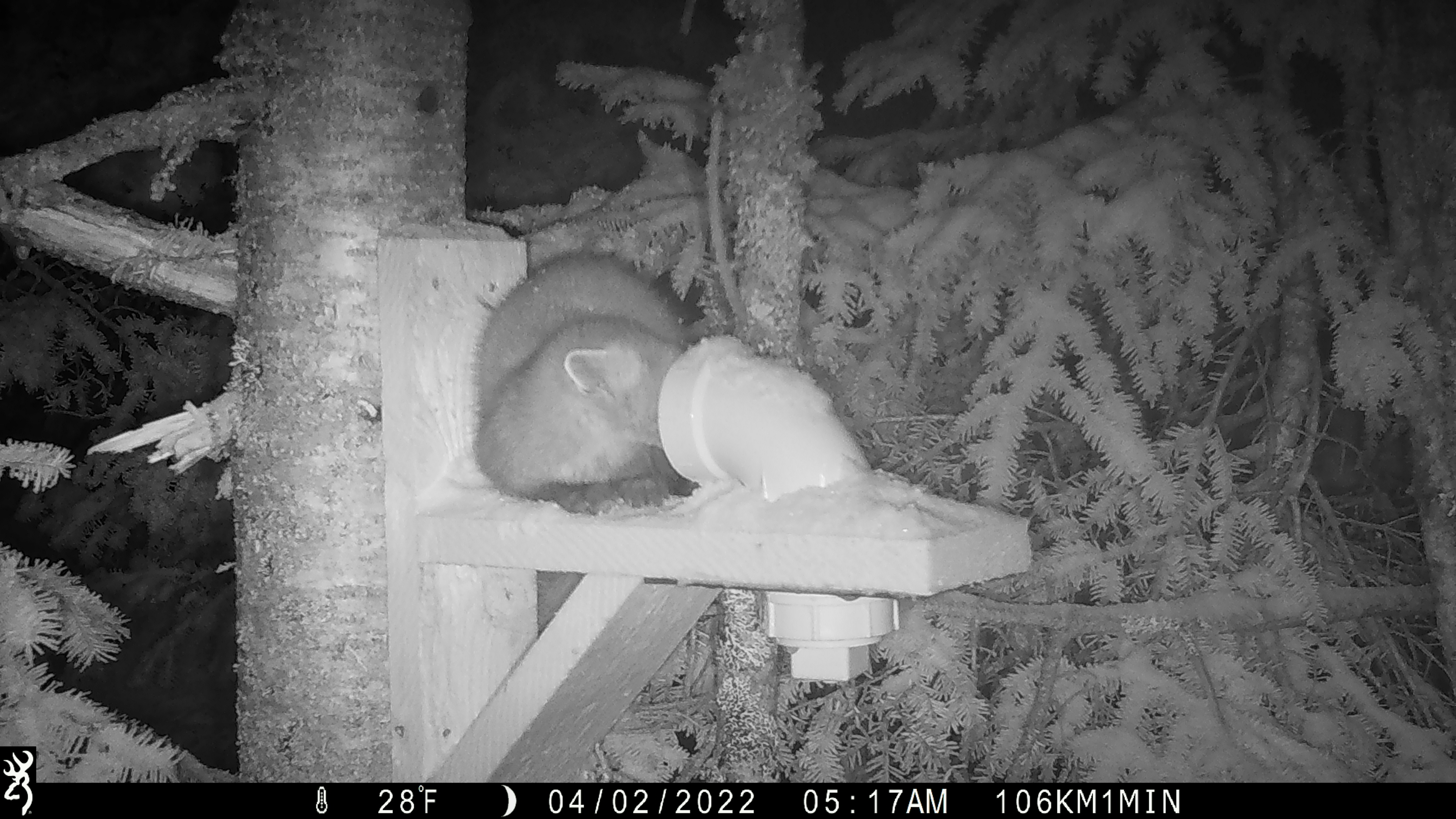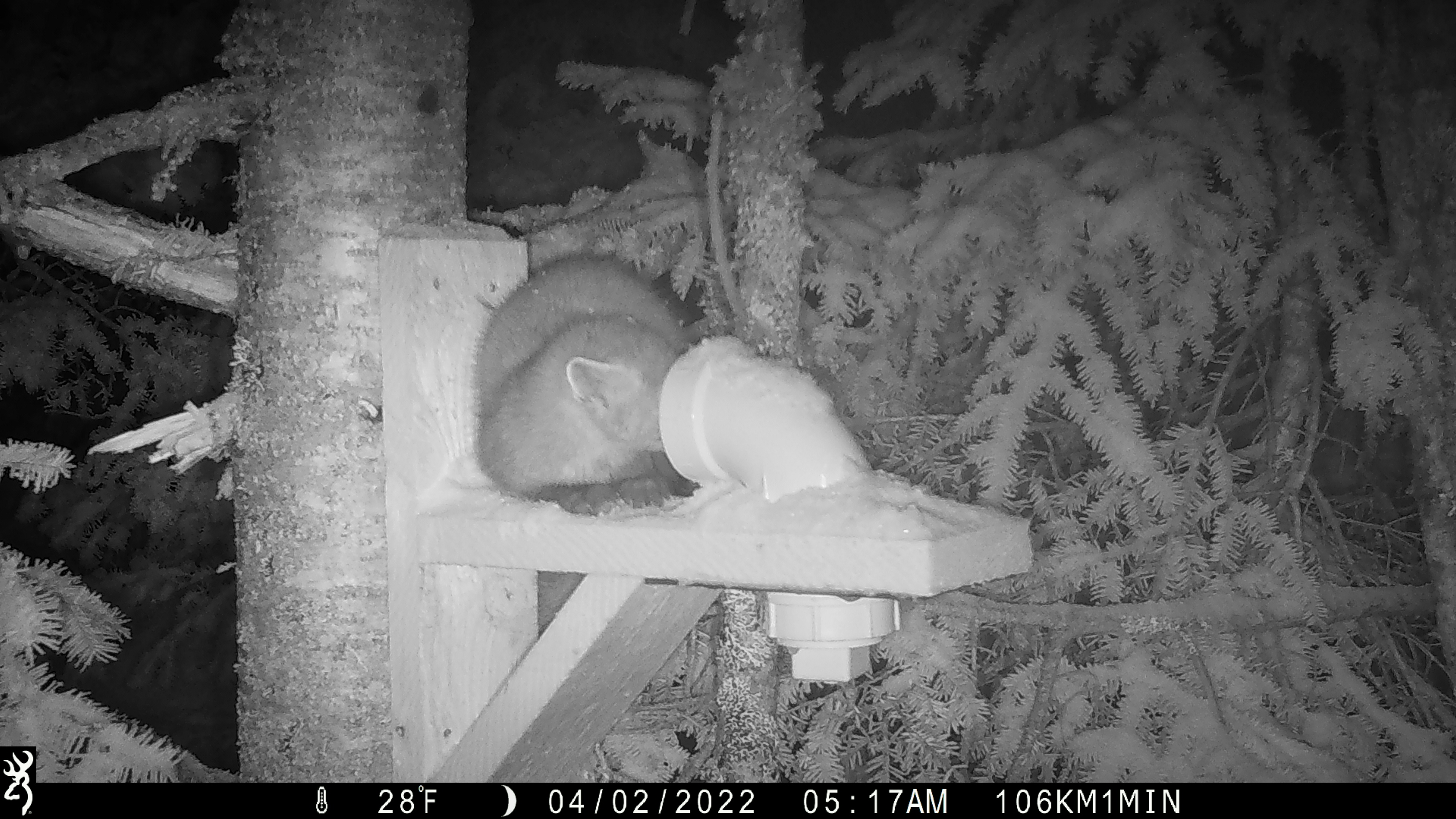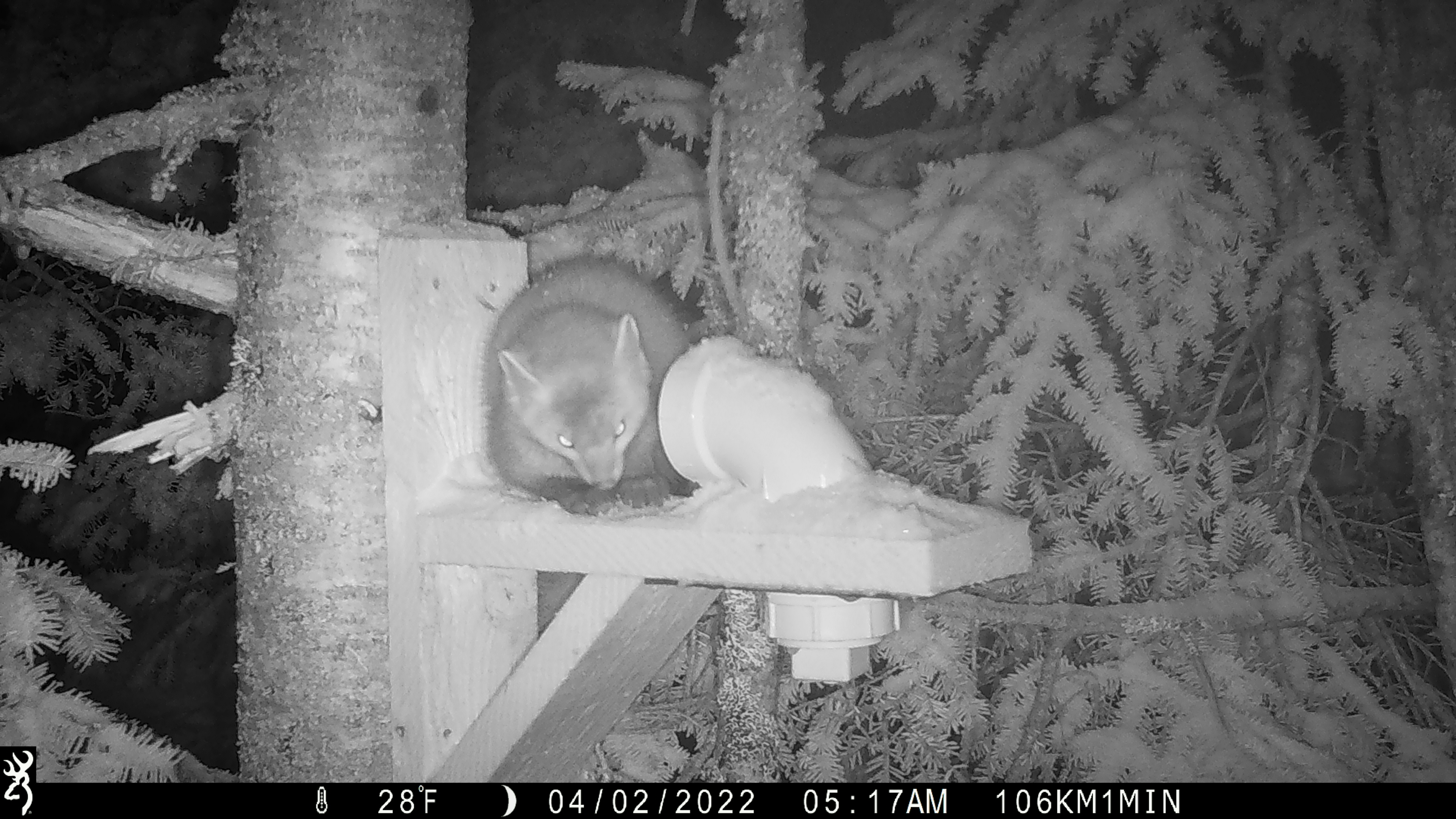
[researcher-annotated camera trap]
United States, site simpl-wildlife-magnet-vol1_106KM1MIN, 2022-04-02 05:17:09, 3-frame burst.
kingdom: Animalia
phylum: Chordata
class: Mammalia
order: Carnivora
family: Mustelidae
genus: Martes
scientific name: Martes americana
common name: american marten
American marten (Martes americana).